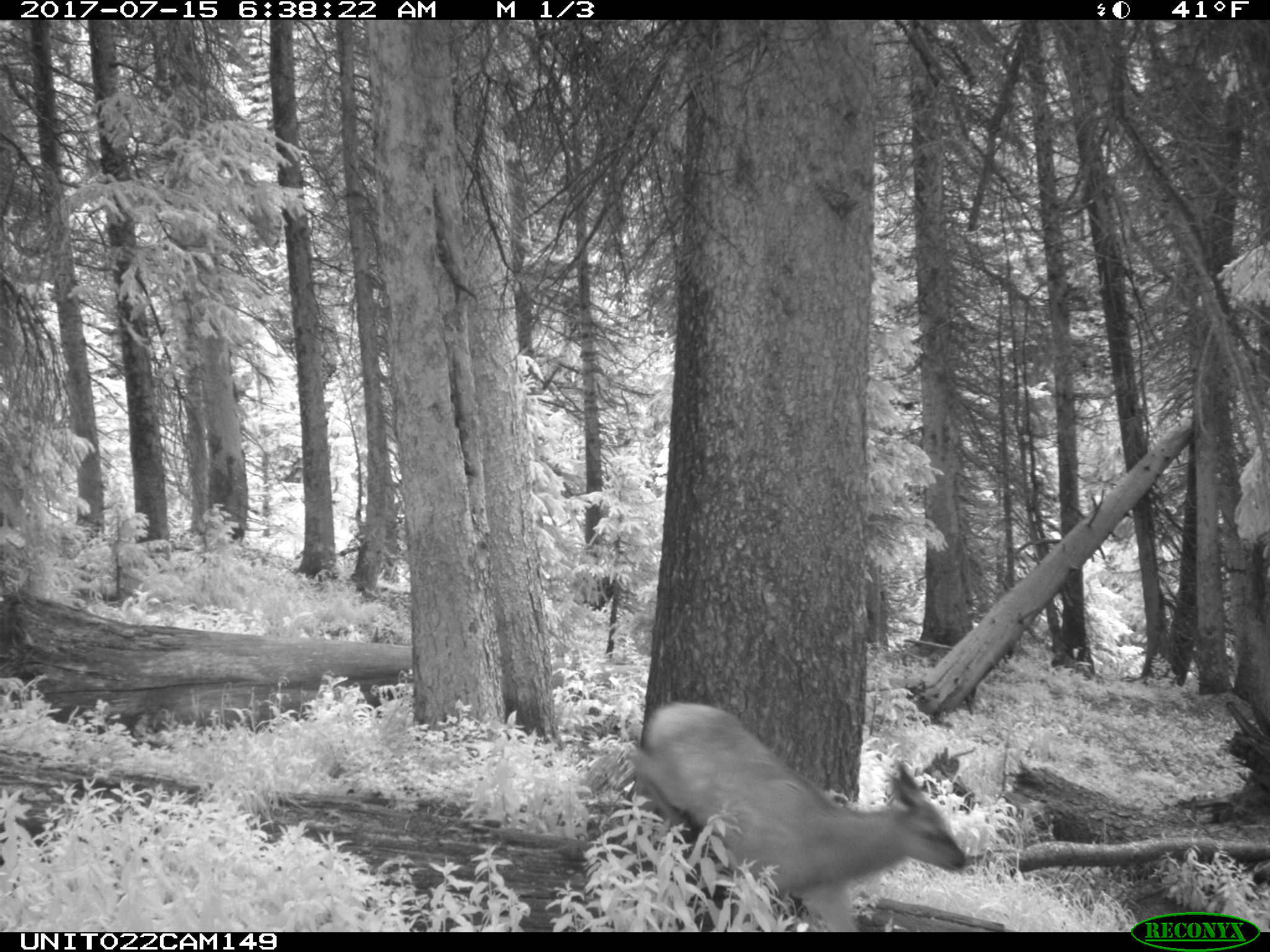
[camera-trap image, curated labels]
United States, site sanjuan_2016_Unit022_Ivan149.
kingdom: Animalia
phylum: Chordata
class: Mammalia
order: Artiodactyla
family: Cervidae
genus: Cervus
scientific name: Cervus elaphus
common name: red deer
Cervus elaphus (red deer).